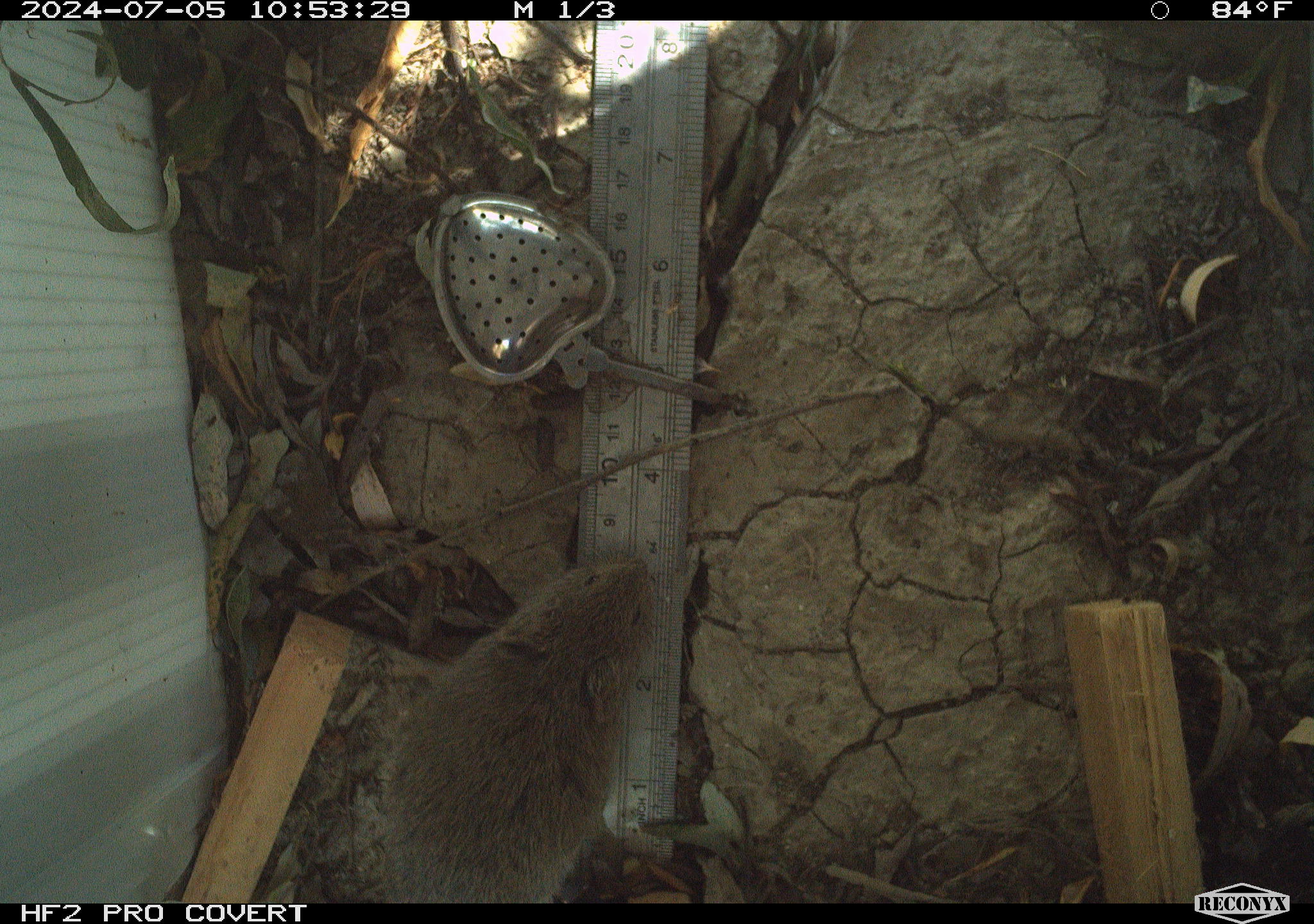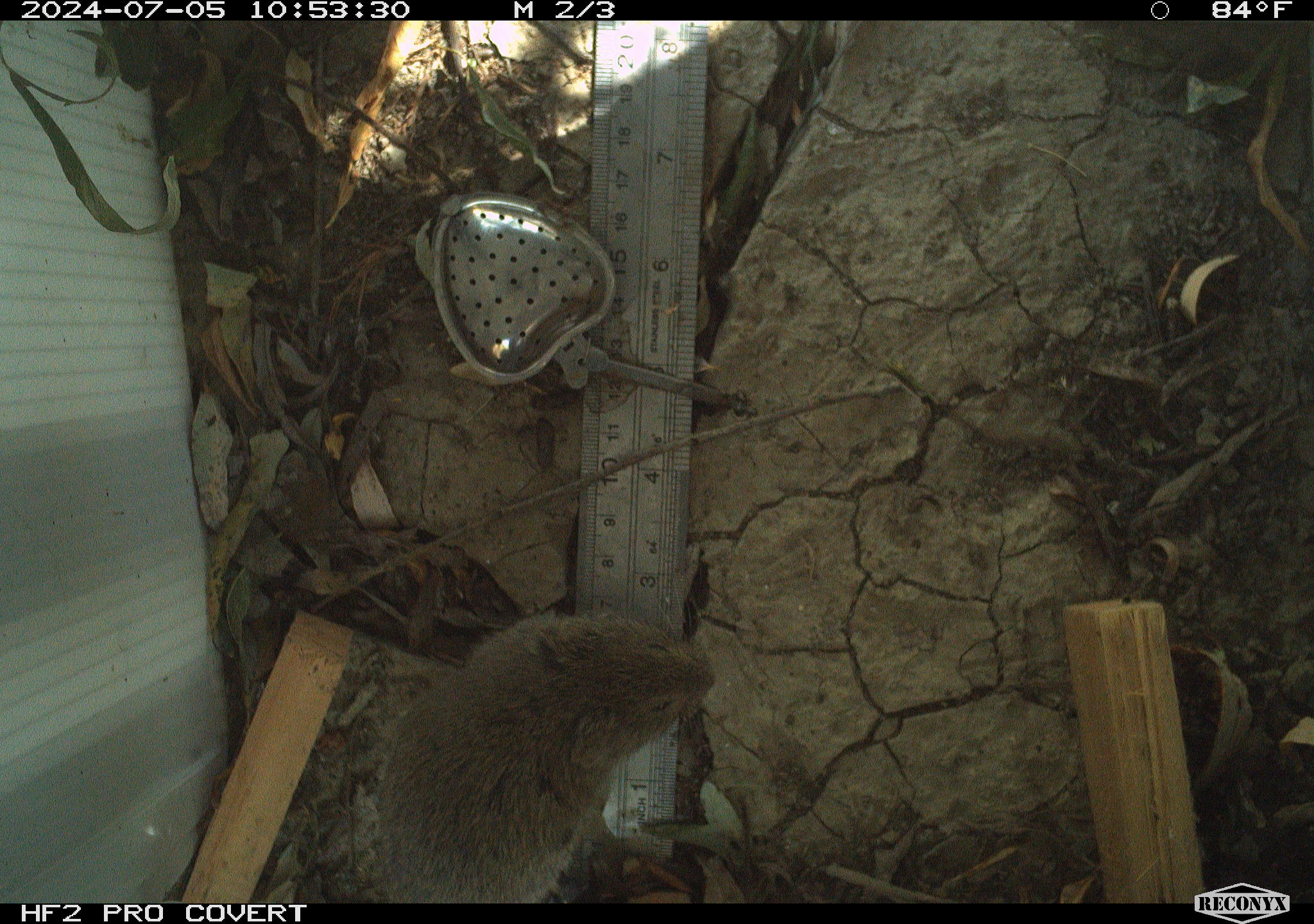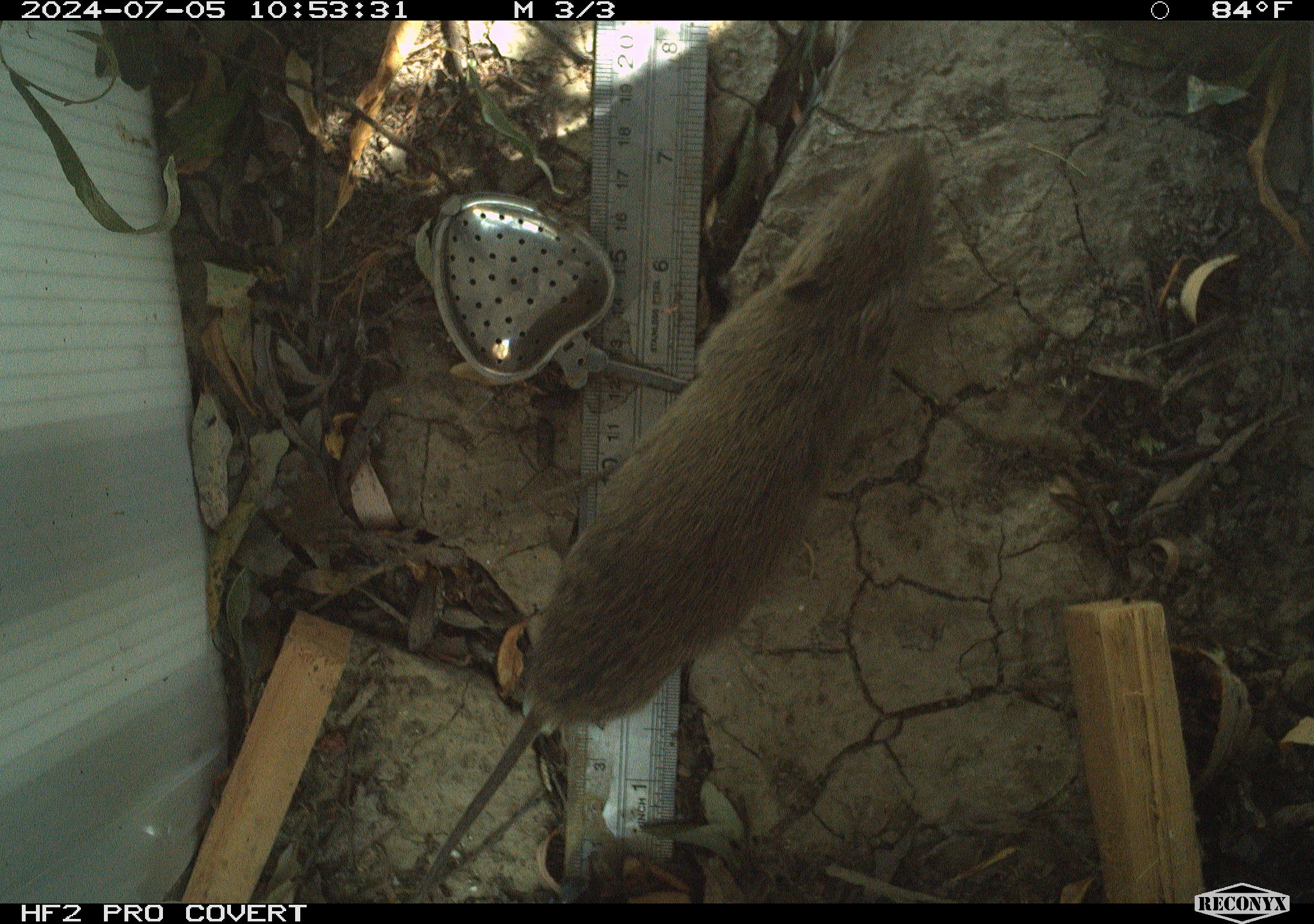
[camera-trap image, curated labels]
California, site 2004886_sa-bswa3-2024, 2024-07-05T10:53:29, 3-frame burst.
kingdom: Animalia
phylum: Chordata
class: Mammalia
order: Rodentia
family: Cricetidae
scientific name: Arvicolinae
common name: voles, lemmings, and muskrats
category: arvicolinae subfamily